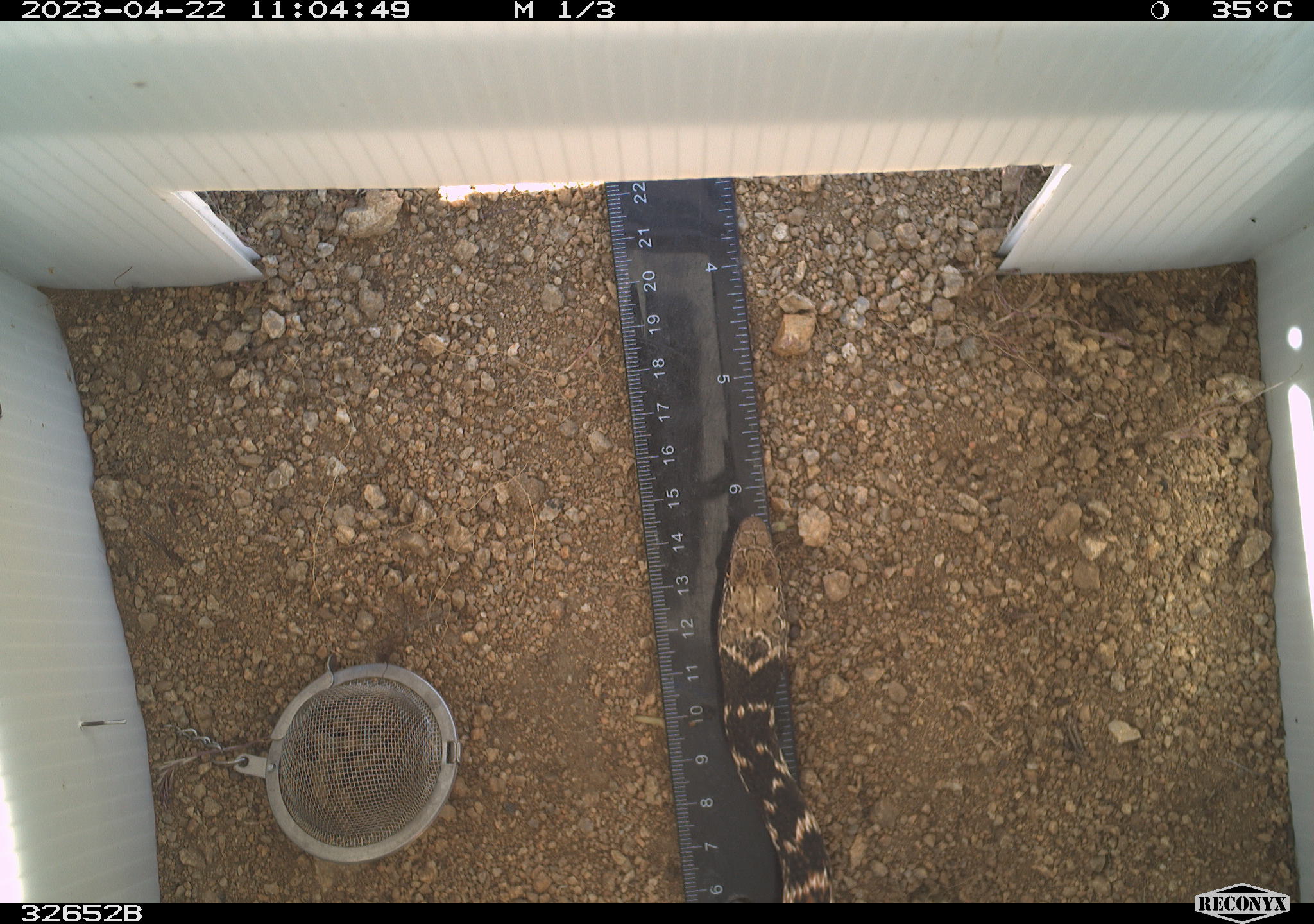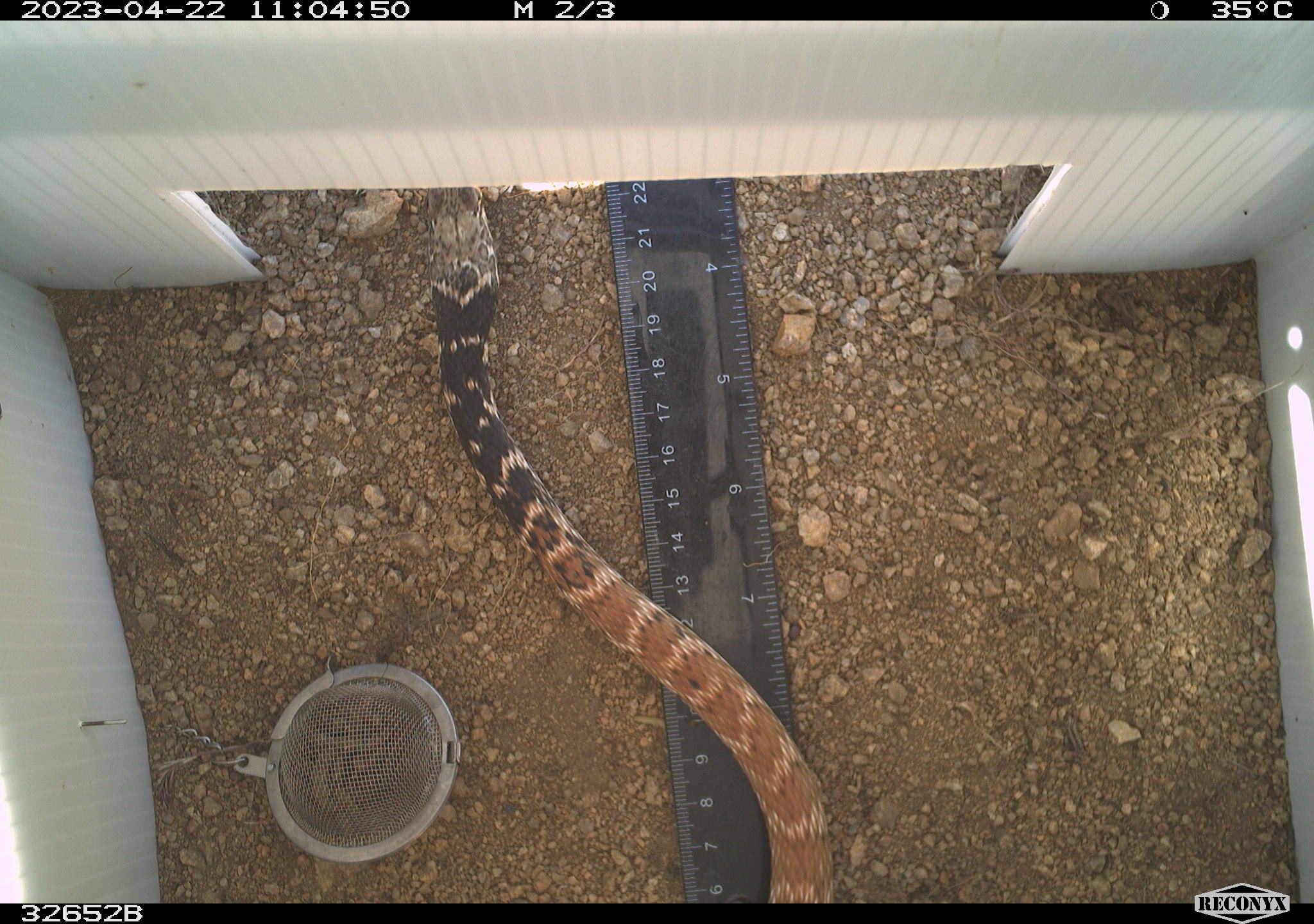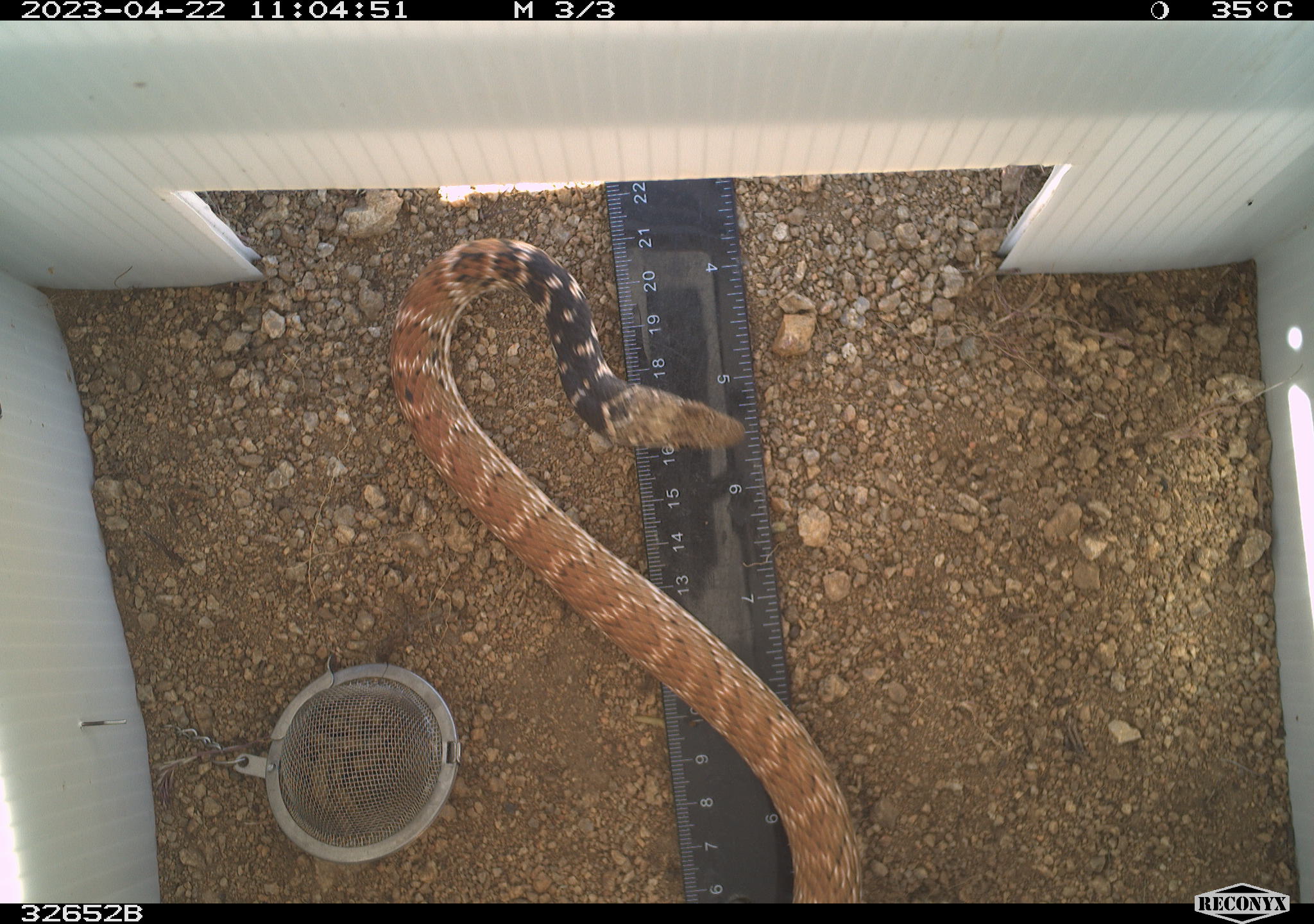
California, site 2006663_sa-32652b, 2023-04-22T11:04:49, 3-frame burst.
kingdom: Animalia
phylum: Chordata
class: Reptilia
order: Squamata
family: Colubridae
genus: Masticophis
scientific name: Masticophis flagellum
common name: coachwhip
Coachwhip (Masticophis flagellum).